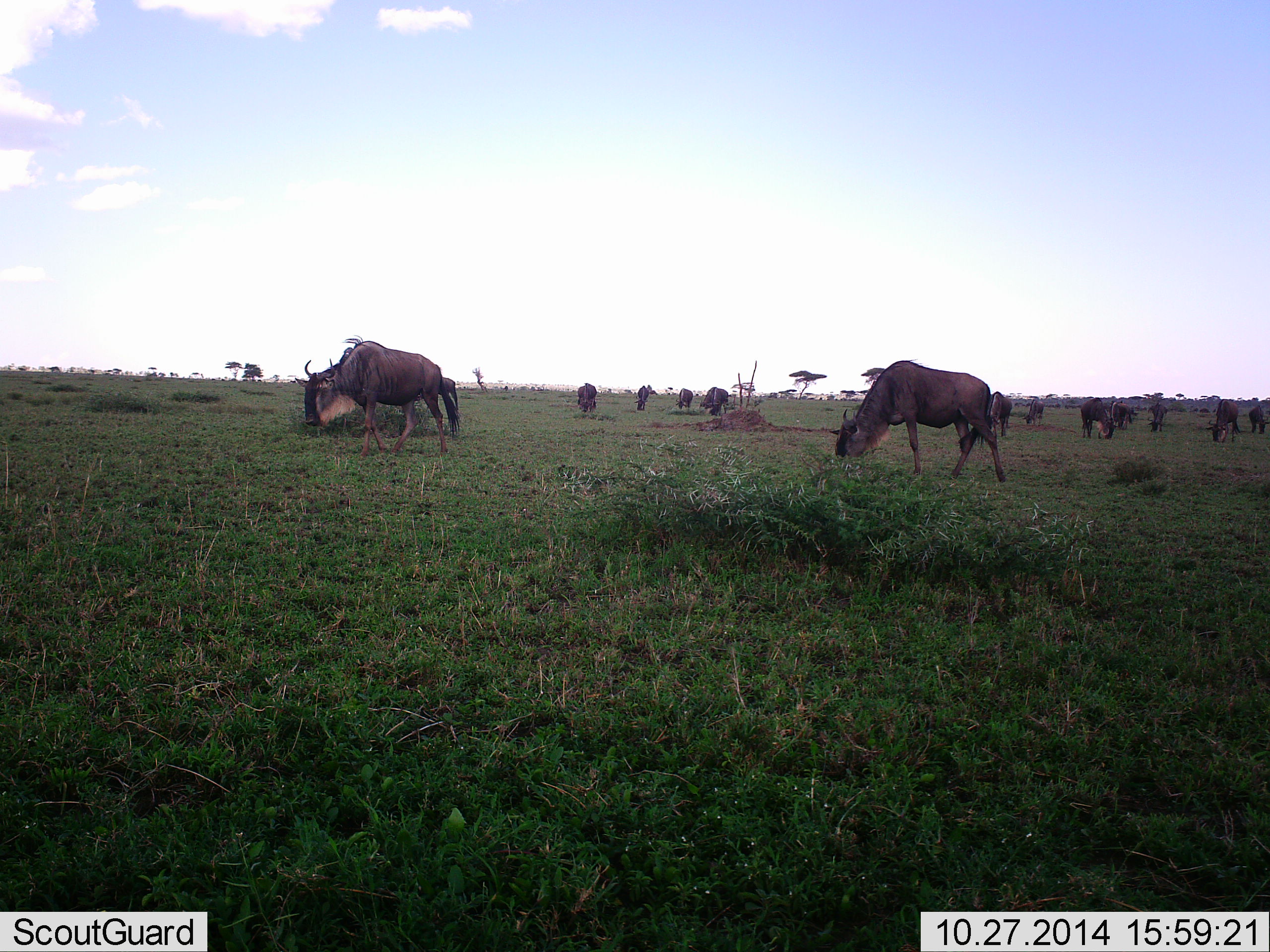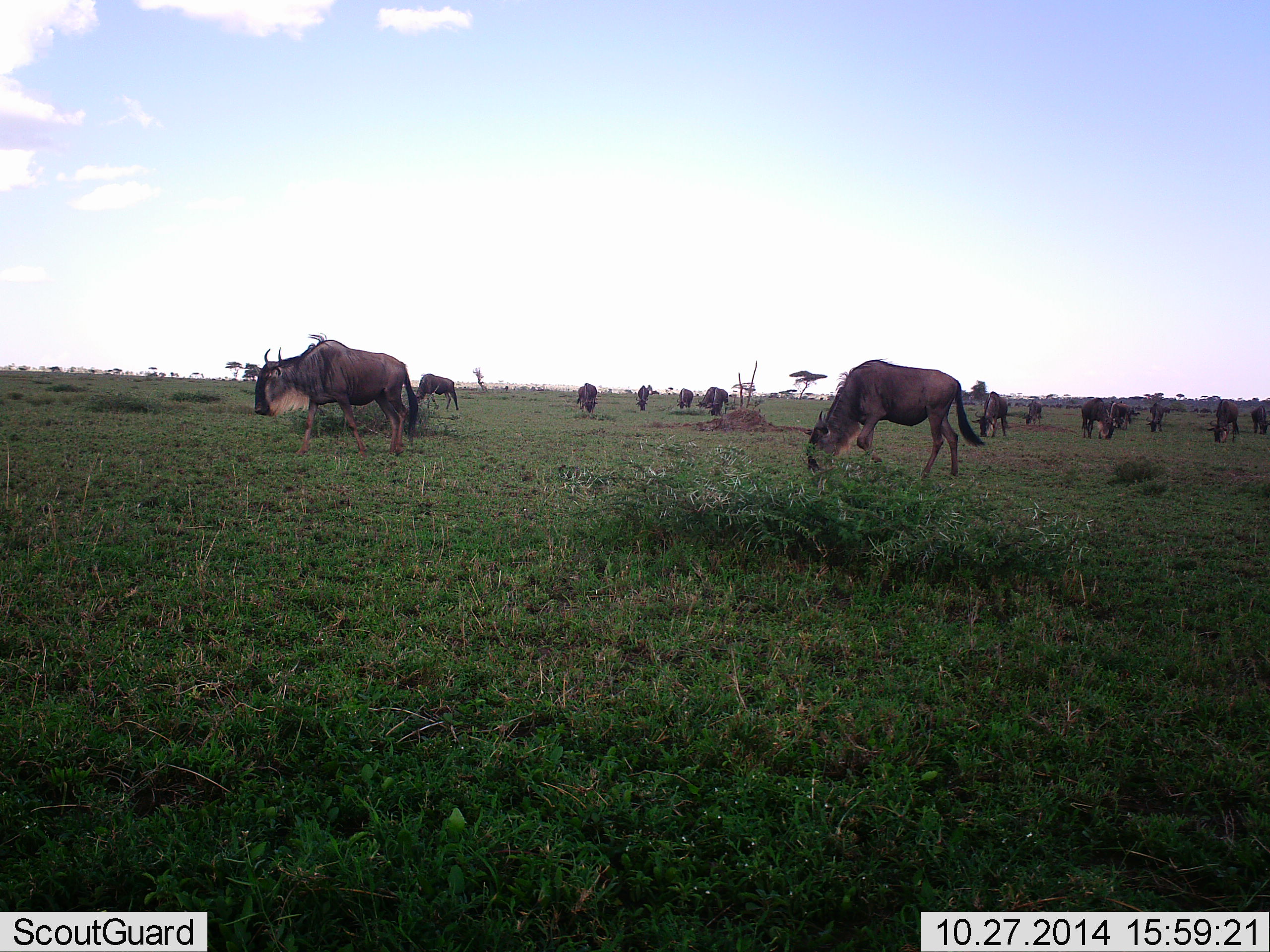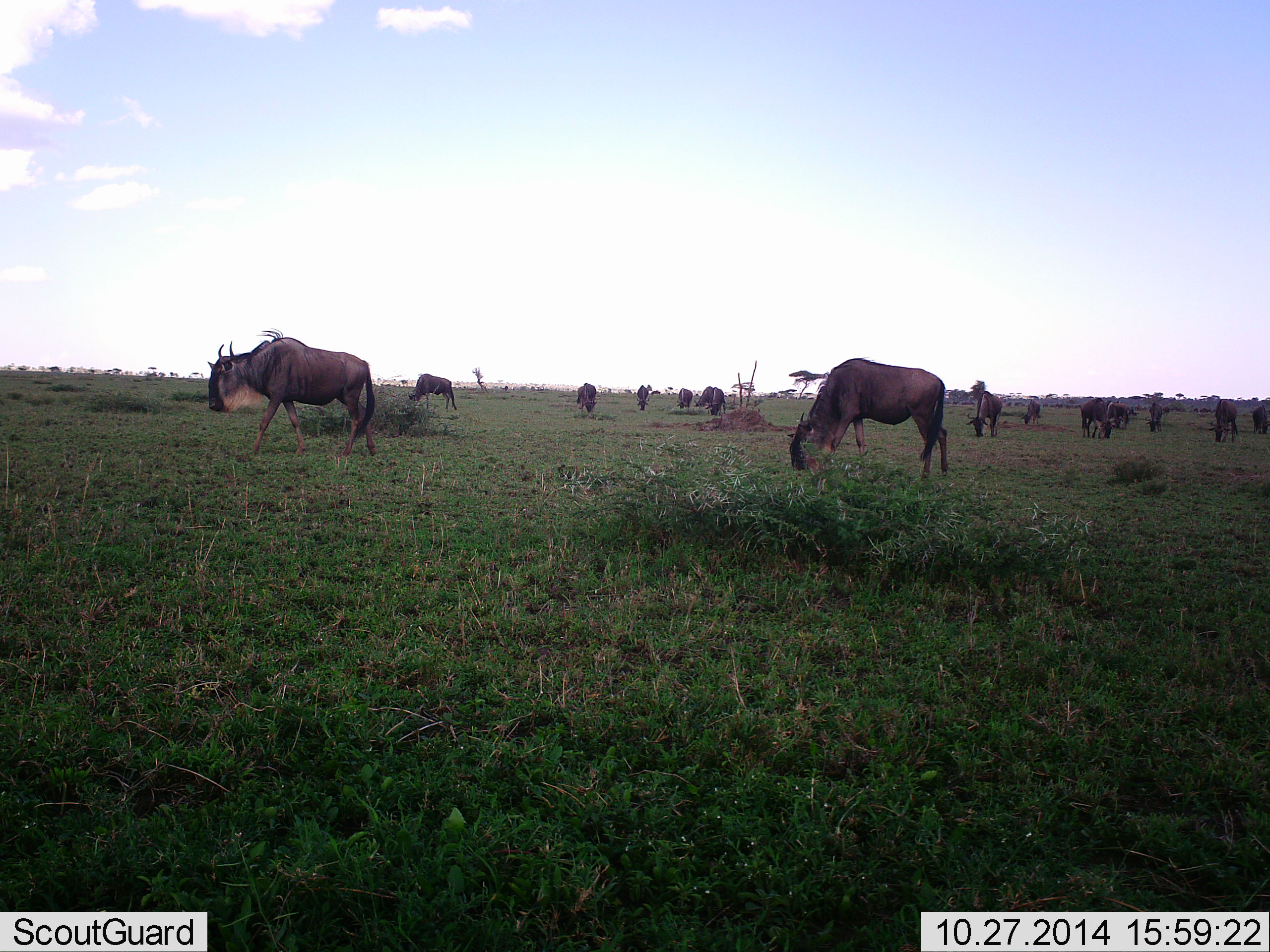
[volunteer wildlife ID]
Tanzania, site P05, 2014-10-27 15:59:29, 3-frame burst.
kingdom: Animalia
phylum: Chordata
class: Mammalia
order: Artiodactyla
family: Bovidae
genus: Connochaetes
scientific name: Connochaetes taurinus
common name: blue wildebeest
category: wildebeest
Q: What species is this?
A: Wildebeest (blue wildebeest) (Connochaetes taurinus).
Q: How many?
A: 11-50.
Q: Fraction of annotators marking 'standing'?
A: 30%.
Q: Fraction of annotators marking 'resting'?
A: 0%.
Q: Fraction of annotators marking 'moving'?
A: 60%.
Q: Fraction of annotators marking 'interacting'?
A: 0%.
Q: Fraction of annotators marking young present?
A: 0%.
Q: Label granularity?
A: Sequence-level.